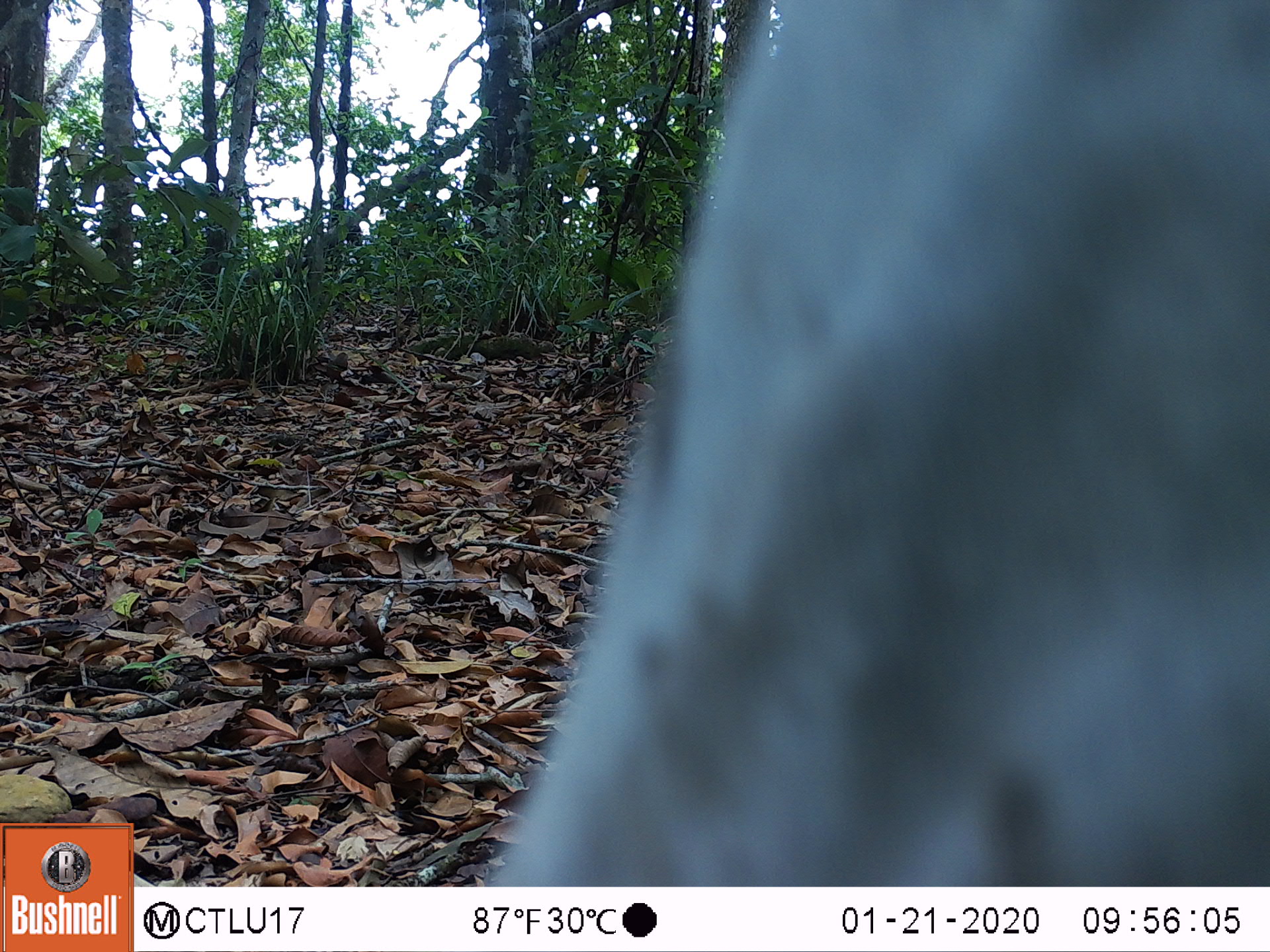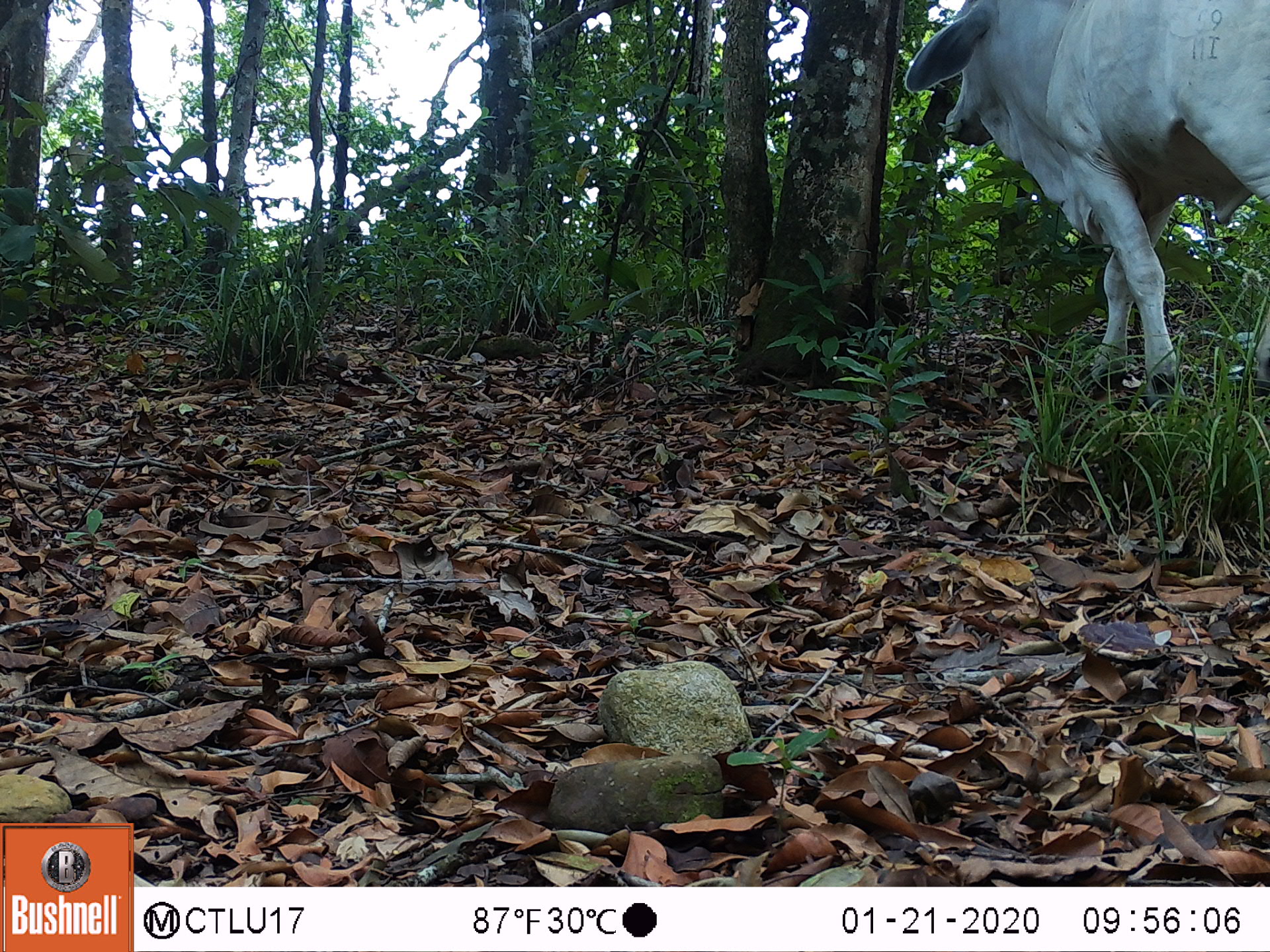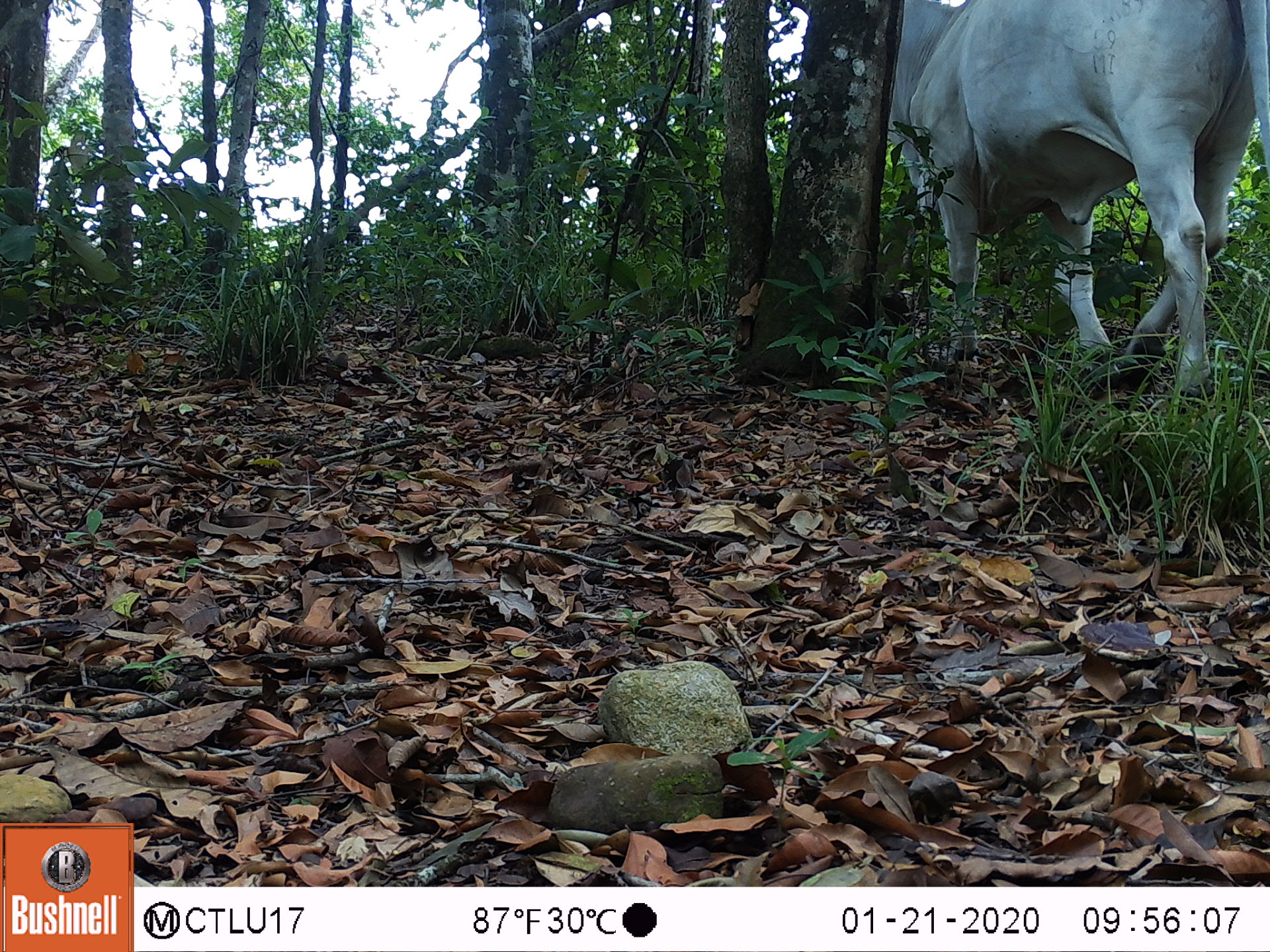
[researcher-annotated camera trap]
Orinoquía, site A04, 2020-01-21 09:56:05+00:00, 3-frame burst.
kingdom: Animalia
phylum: Chordata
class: Mammalia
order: Artiodactyla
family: Bovidae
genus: Bos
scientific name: Bos taurus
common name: cow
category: cattle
Cattle (cow) (Bos taurus).